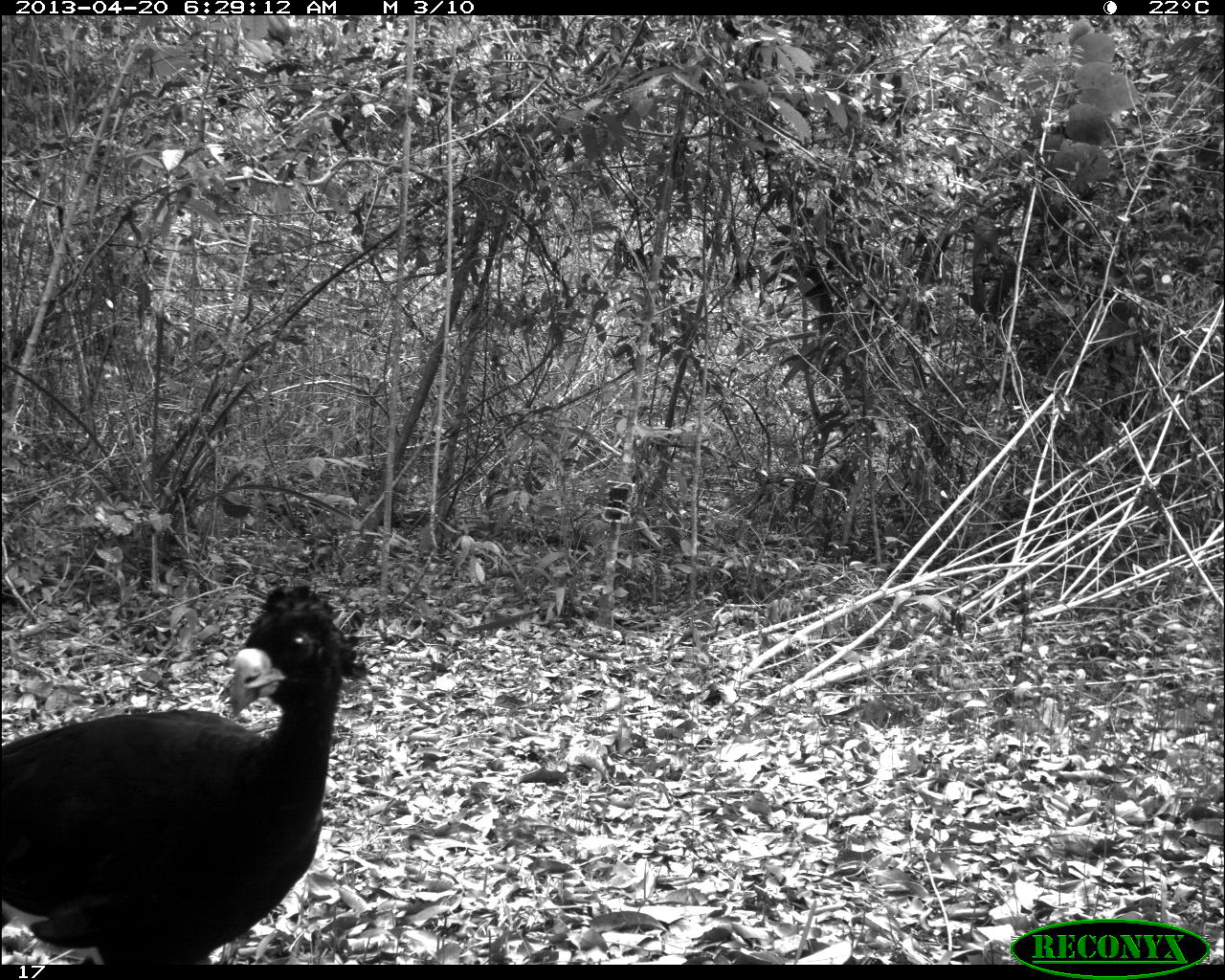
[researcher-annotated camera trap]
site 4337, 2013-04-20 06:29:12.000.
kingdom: Animalia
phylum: Chordata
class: Aves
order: Galliformes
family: Cracidae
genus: Crax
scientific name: Crax rubra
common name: great curassow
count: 1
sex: male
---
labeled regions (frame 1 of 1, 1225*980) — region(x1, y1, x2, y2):
crax rubra: region(2, 585, 367, 963)